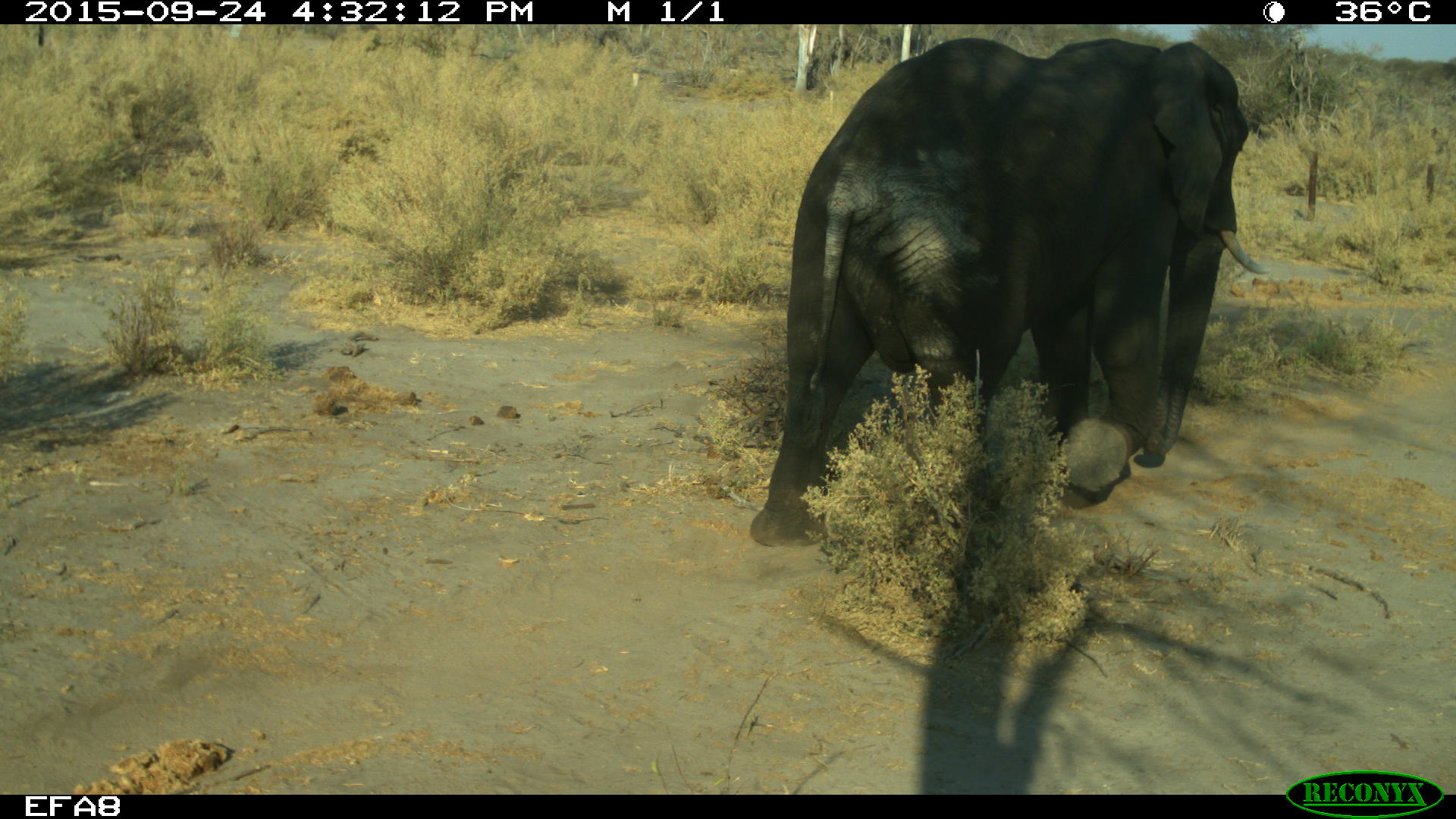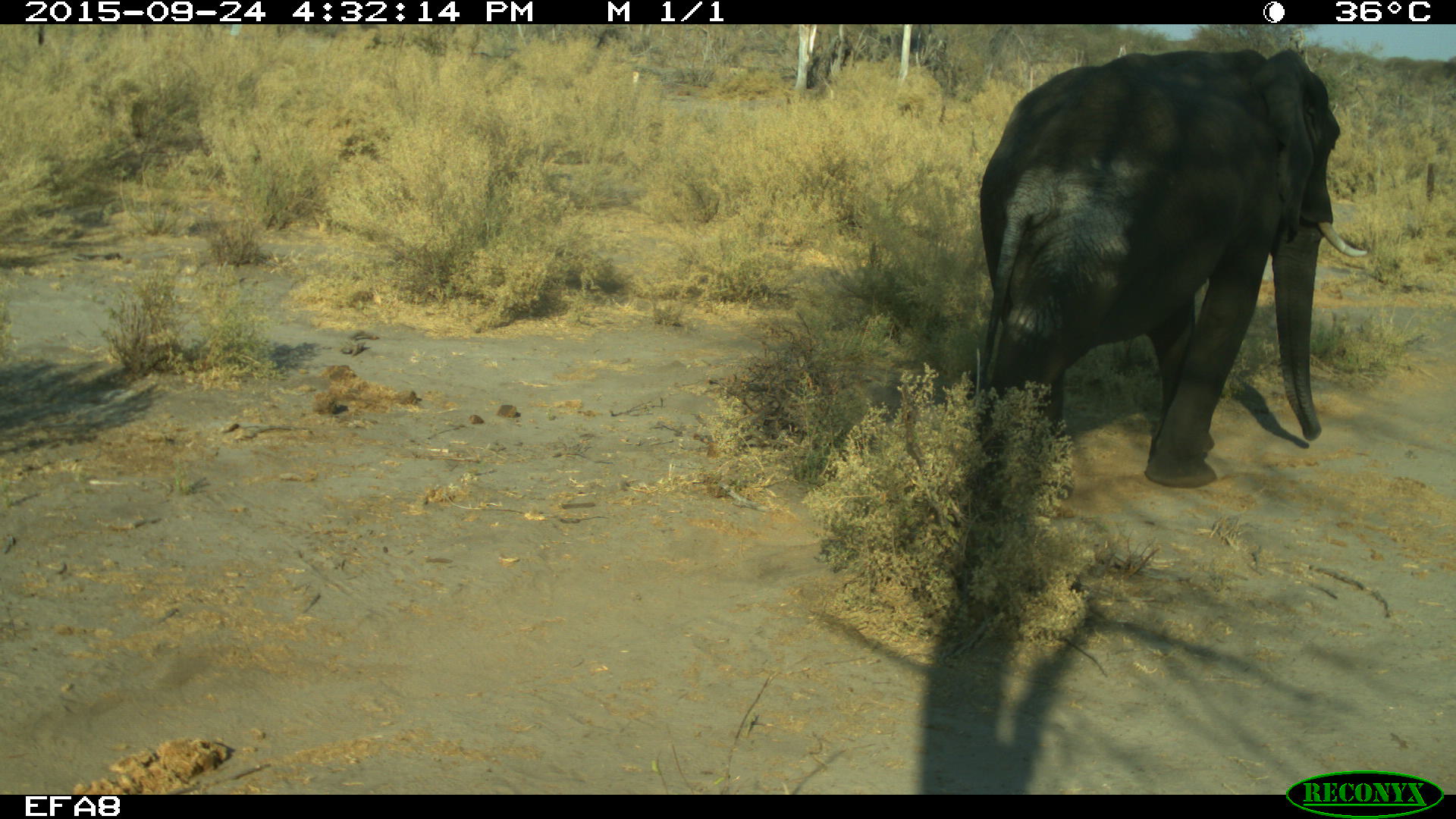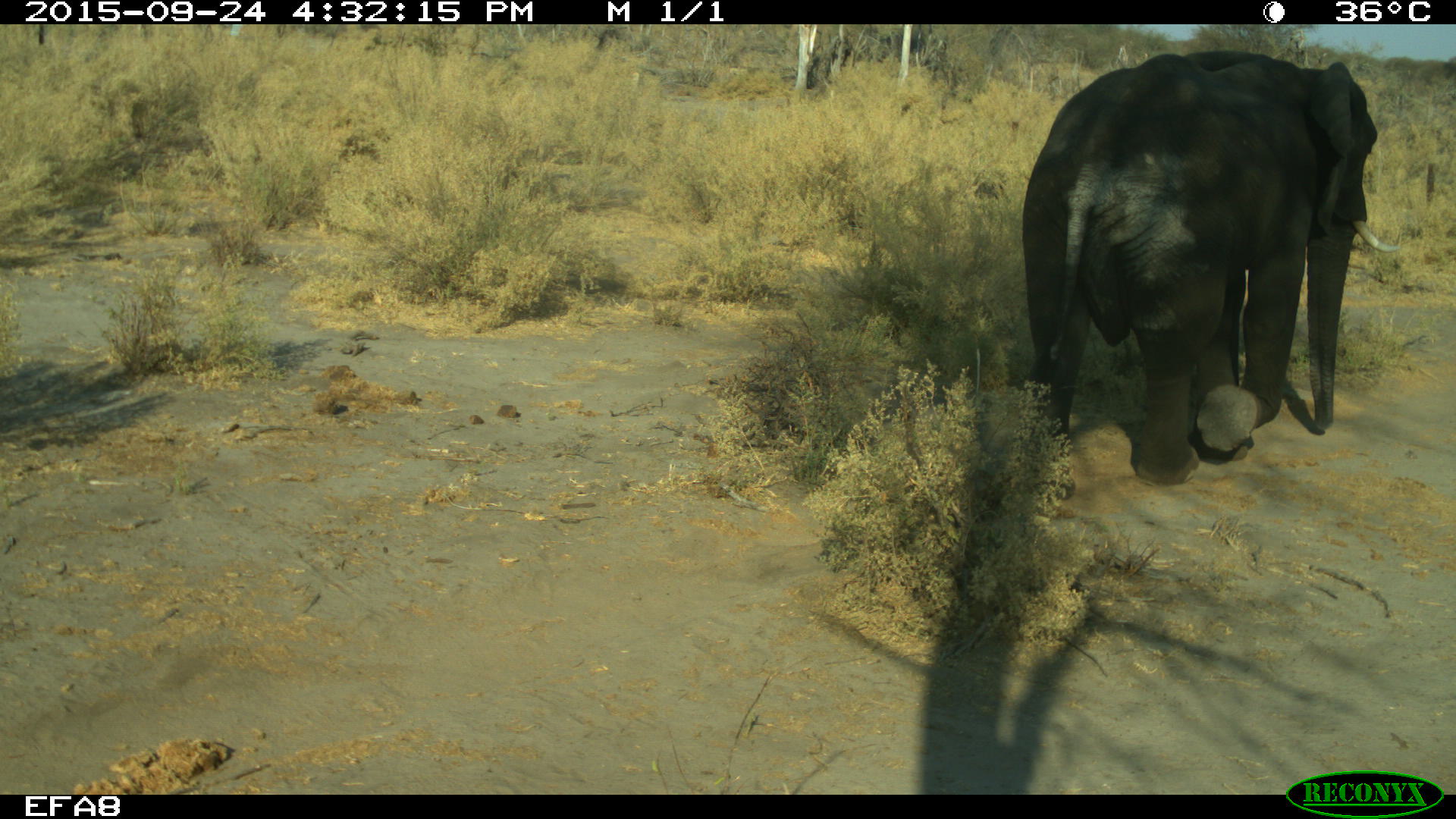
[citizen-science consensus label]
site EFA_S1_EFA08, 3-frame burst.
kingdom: Animalia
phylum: Chordata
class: Mammalia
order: Proboscidea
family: Elephantidae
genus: Loxodonta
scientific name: Loxodonta africana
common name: african bush elephant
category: elephant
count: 1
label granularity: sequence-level